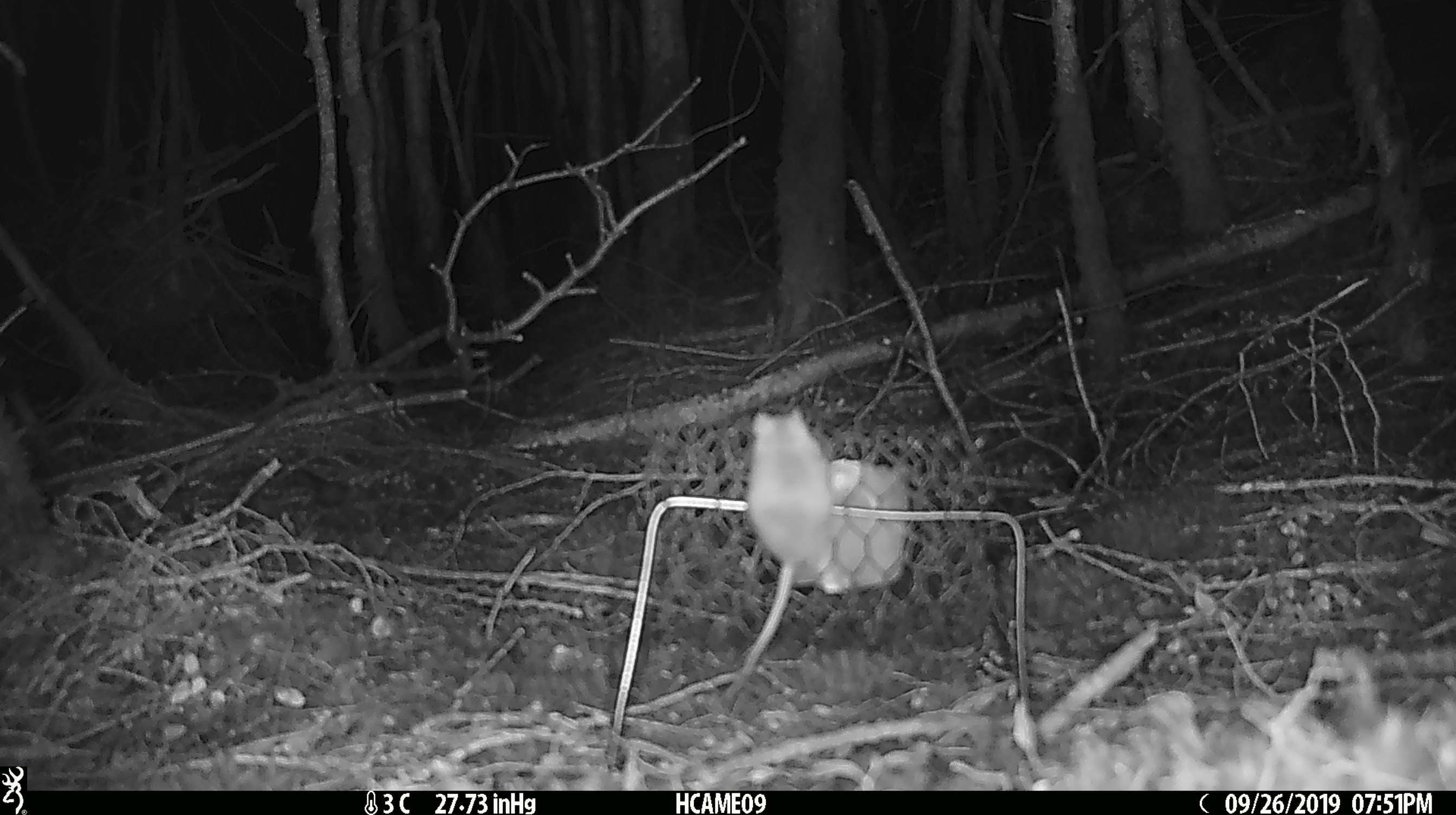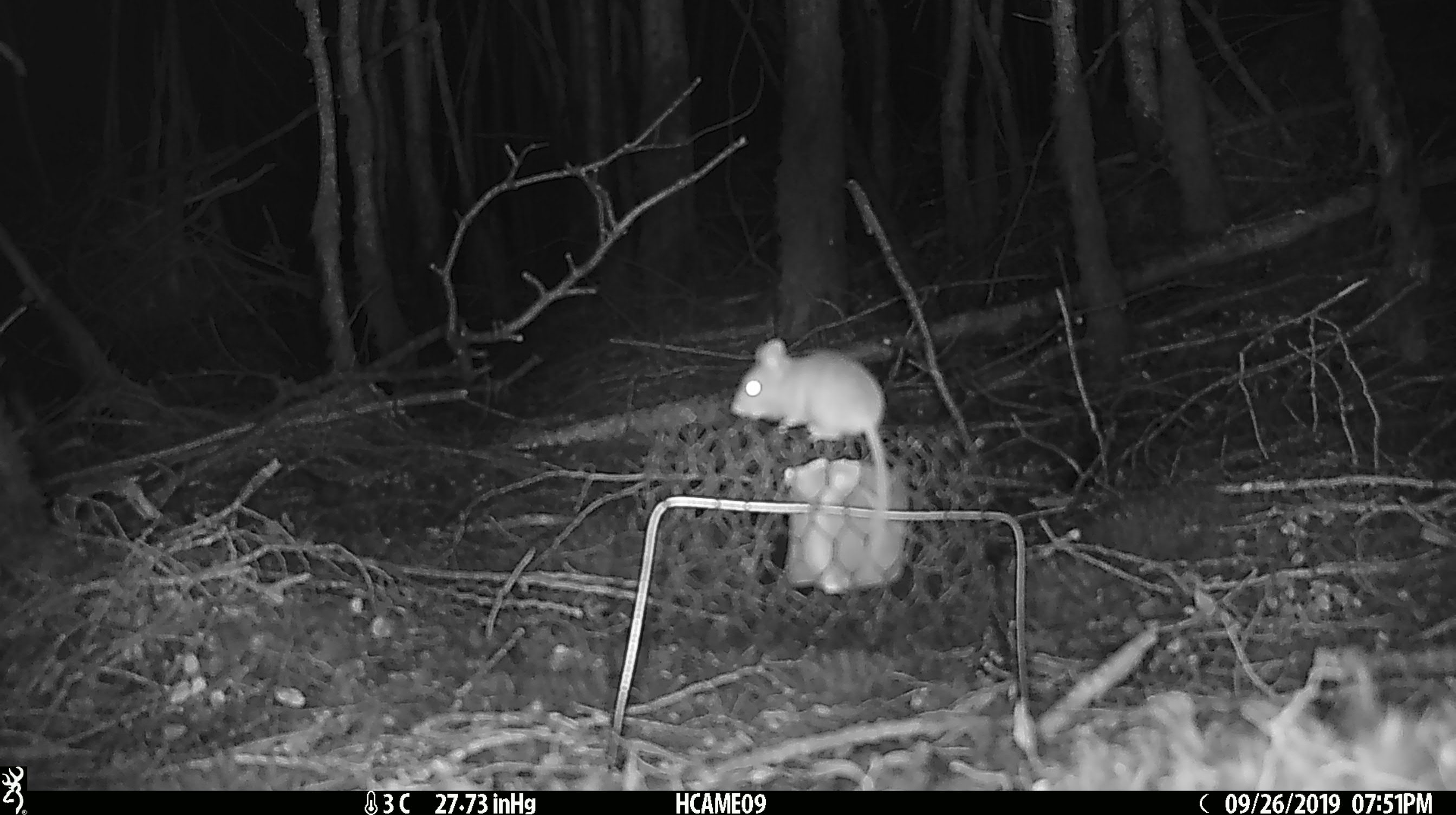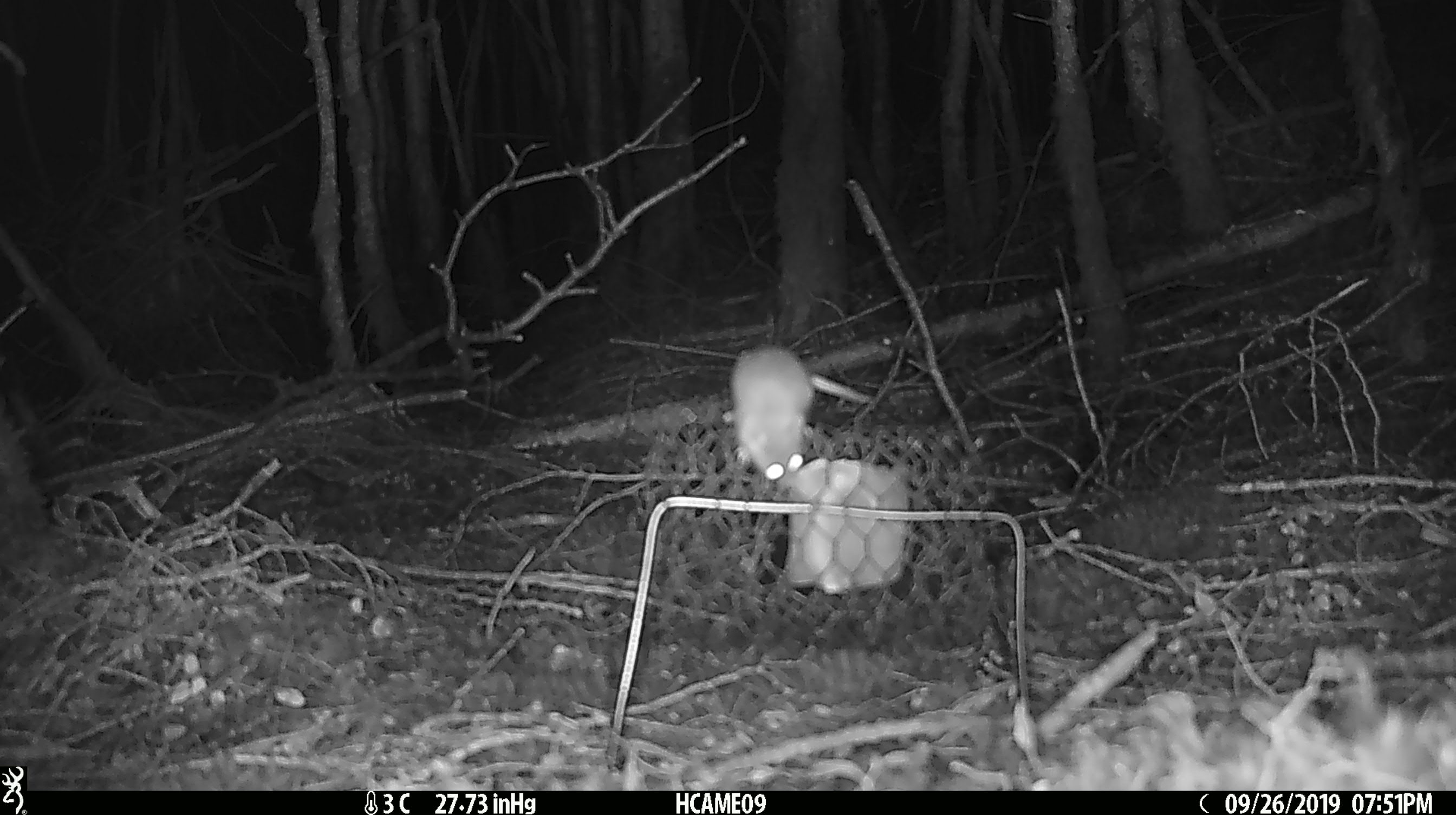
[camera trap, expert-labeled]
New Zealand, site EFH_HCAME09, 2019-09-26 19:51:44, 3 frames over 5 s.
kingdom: Animalia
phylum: Chordata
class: Mammalia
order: Rodentia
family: Muridae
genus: Mus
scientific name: Mus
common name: mouse